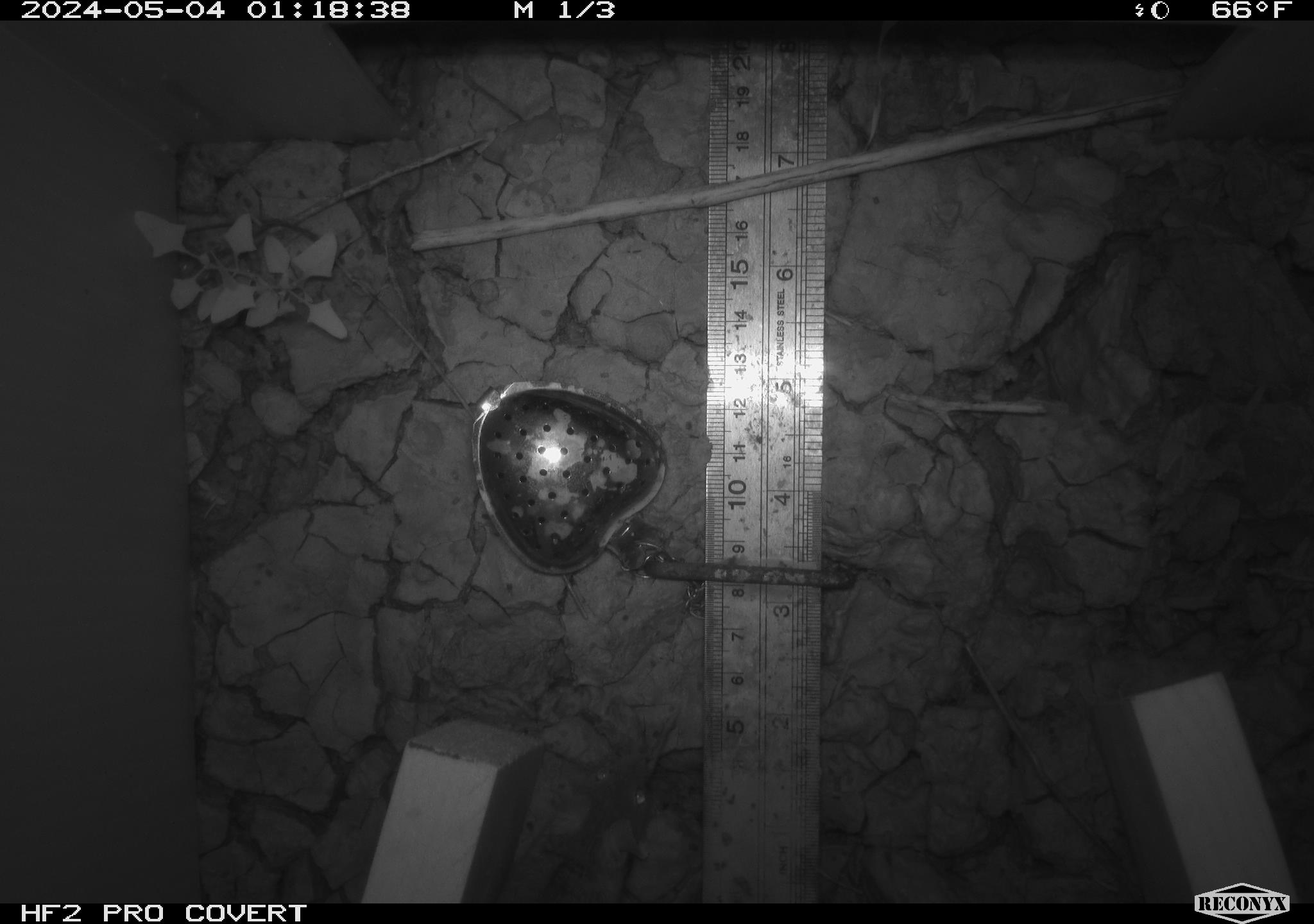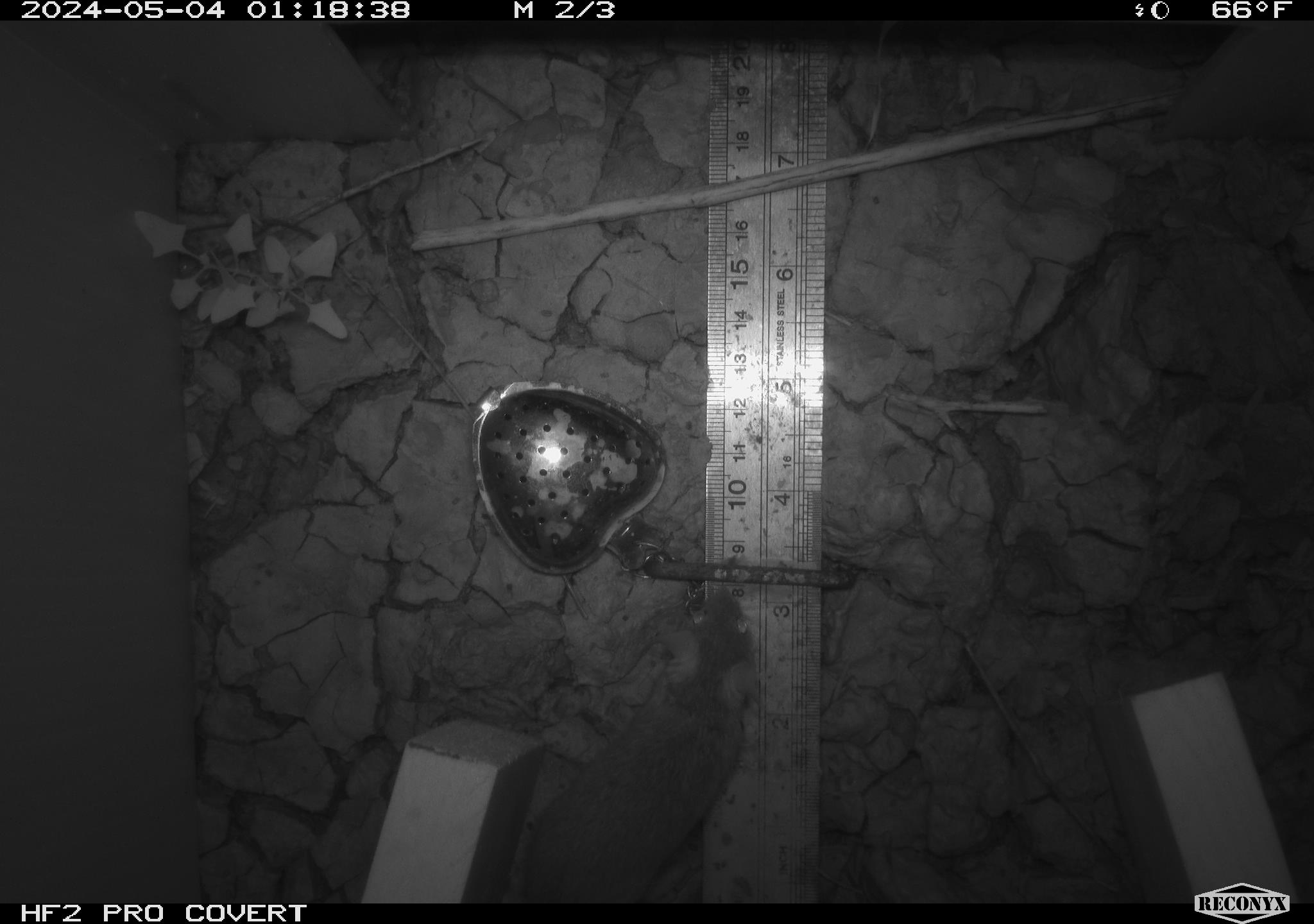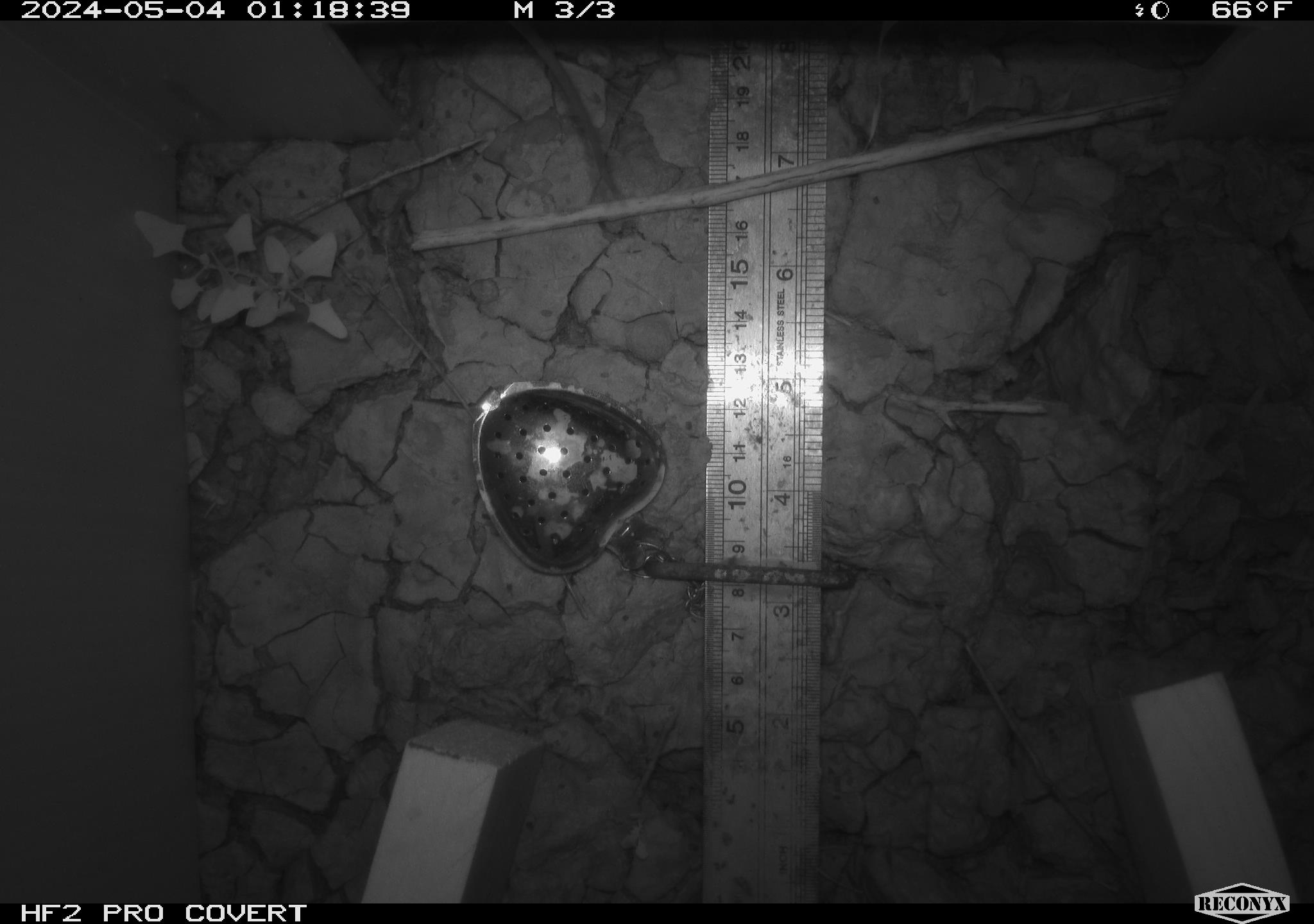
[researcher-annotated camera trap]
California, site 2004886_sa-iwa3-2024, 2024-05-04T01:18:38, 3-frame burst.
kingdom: Animalia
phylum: Chordata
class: Mammalia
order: Rodentia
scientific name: Rodentia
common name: mouse species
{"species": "mouse species (Rodentia)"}